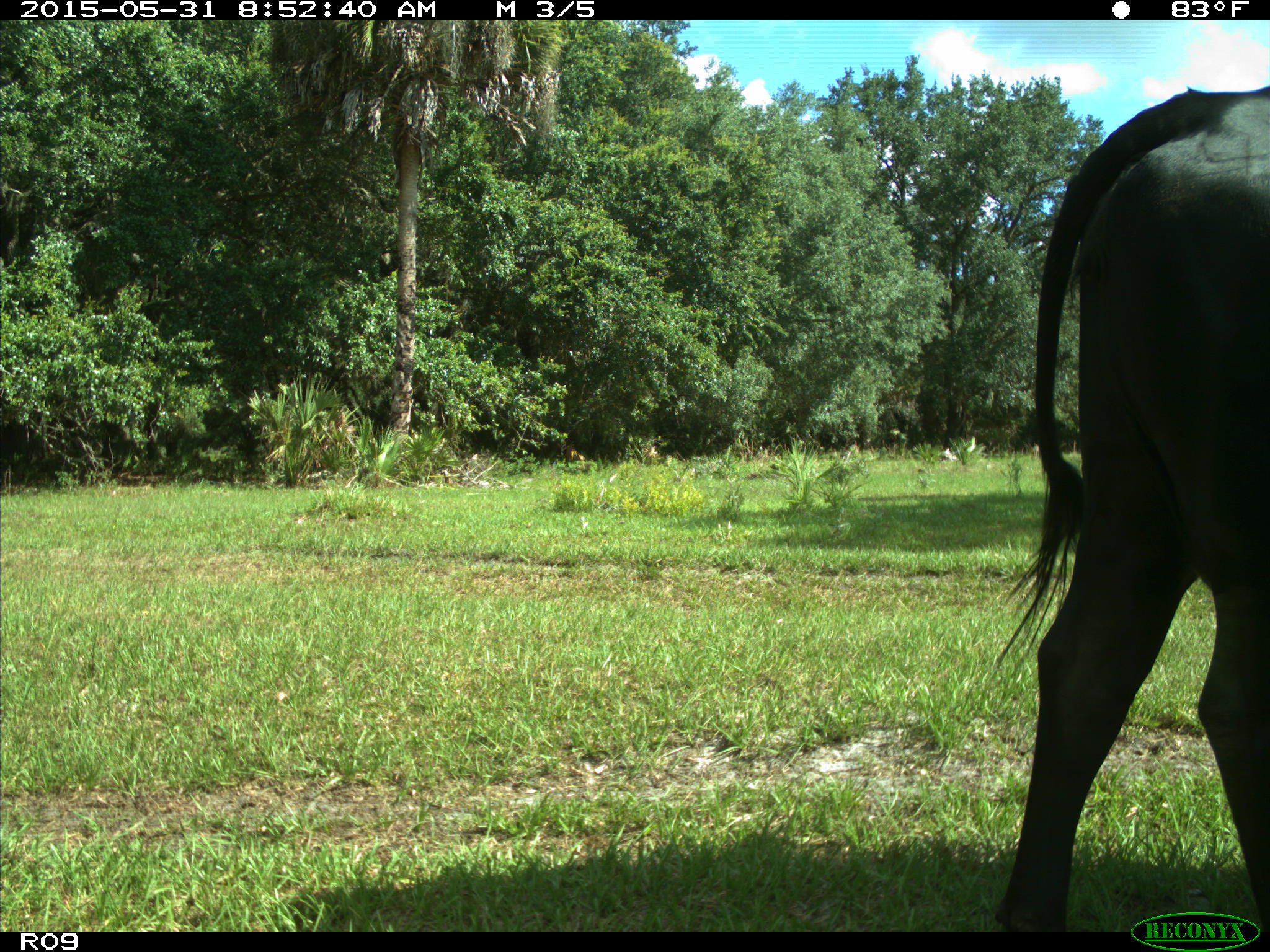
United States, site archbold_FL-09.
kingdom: Animalia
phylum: Chordata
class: Mammalia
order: Artiodactyla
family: Bovidae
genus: Bos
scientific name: Bos taurus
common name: domestic cow